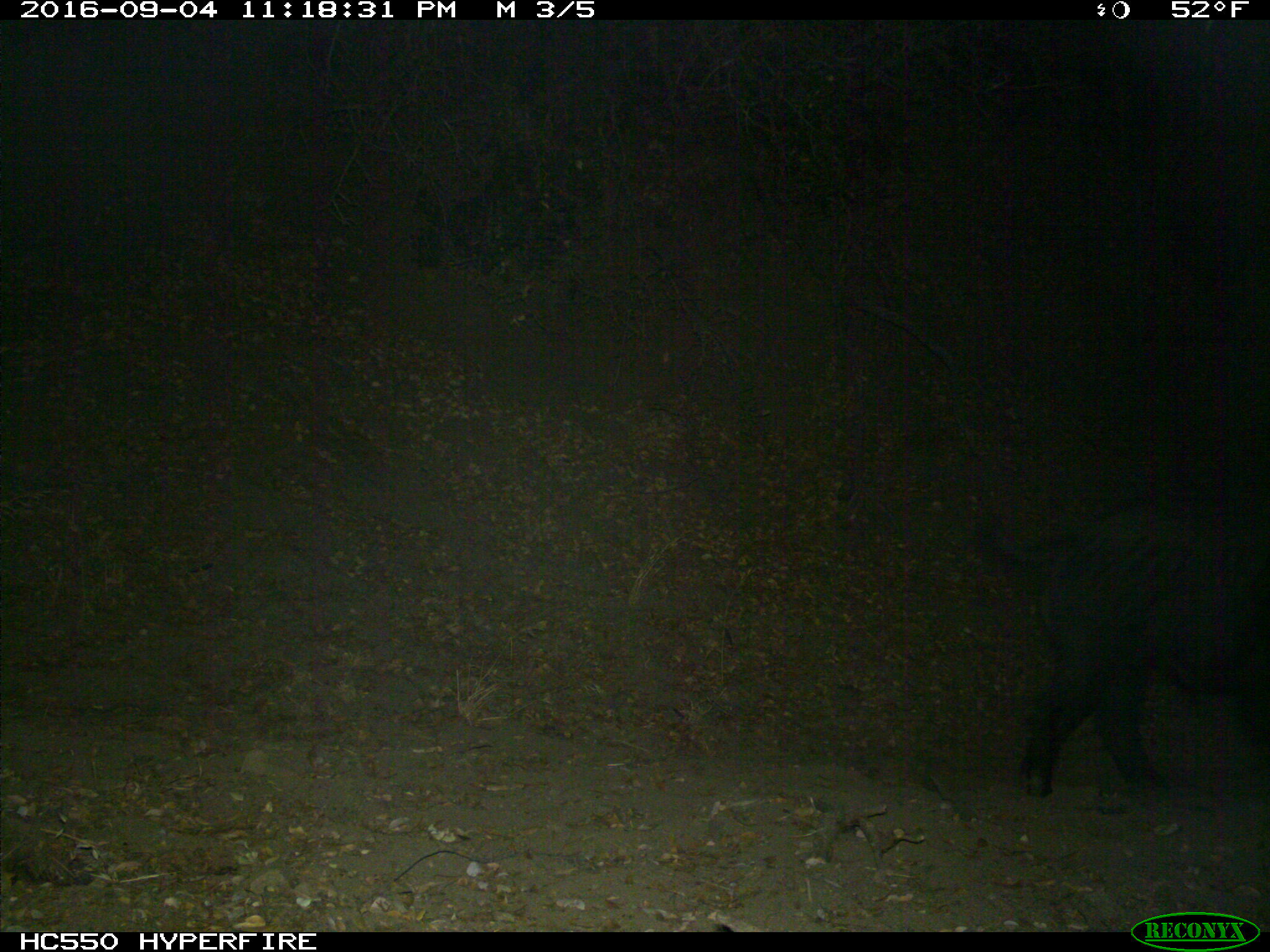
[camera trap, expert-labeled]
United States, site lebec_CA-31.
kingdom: Animalia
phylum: Chordata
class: Mammalia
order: Artiodactyla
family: Suidae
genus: Sus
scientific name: Sus scrofa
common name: wild boar